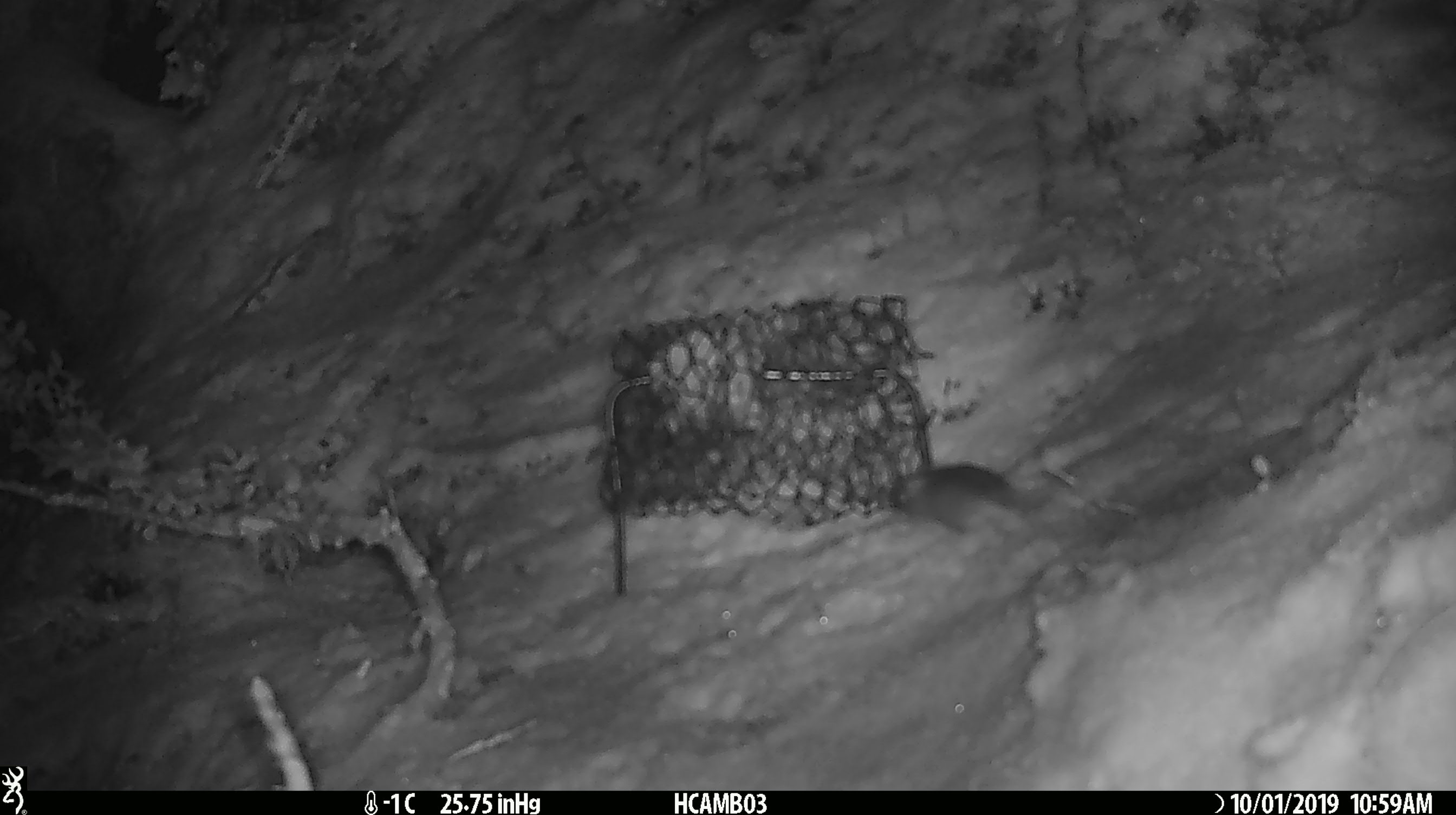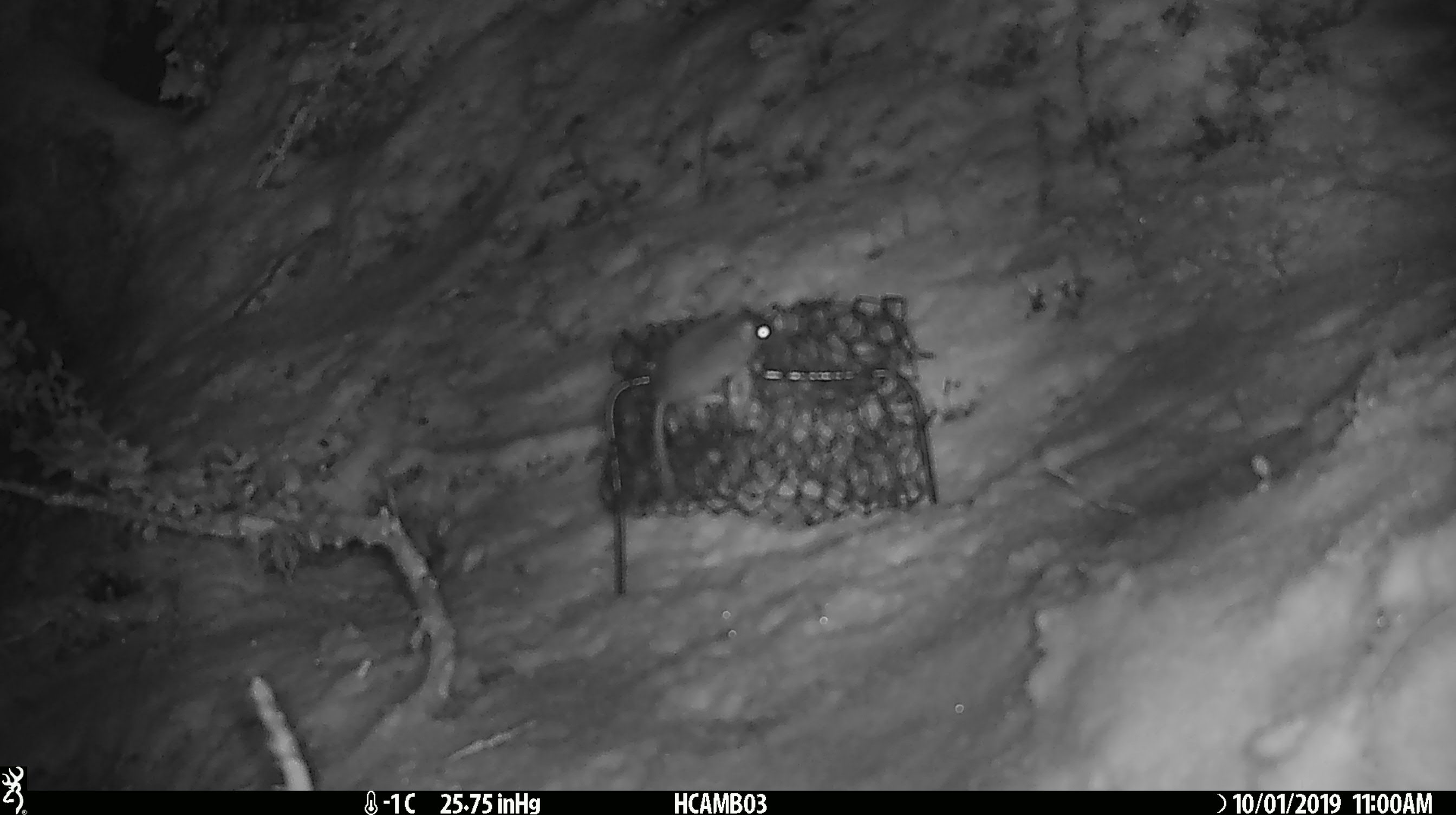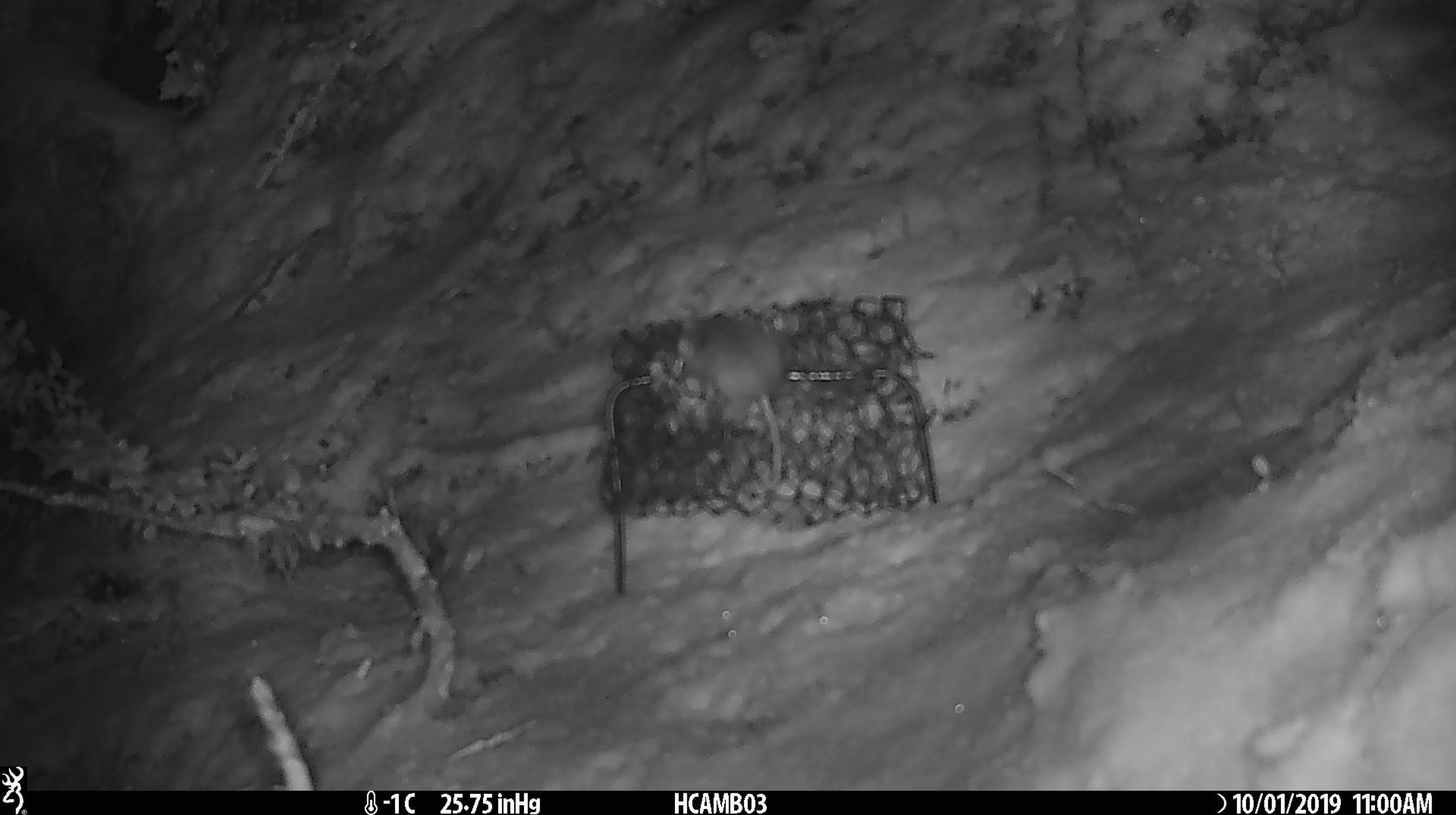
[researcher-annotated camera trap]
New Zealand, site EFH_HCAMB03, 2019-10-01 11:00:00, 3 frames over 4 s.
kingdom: Animalia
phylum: Chordata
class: Mammalia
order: Rodentia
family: Muridae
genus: Mus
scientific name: Mus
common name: mouse